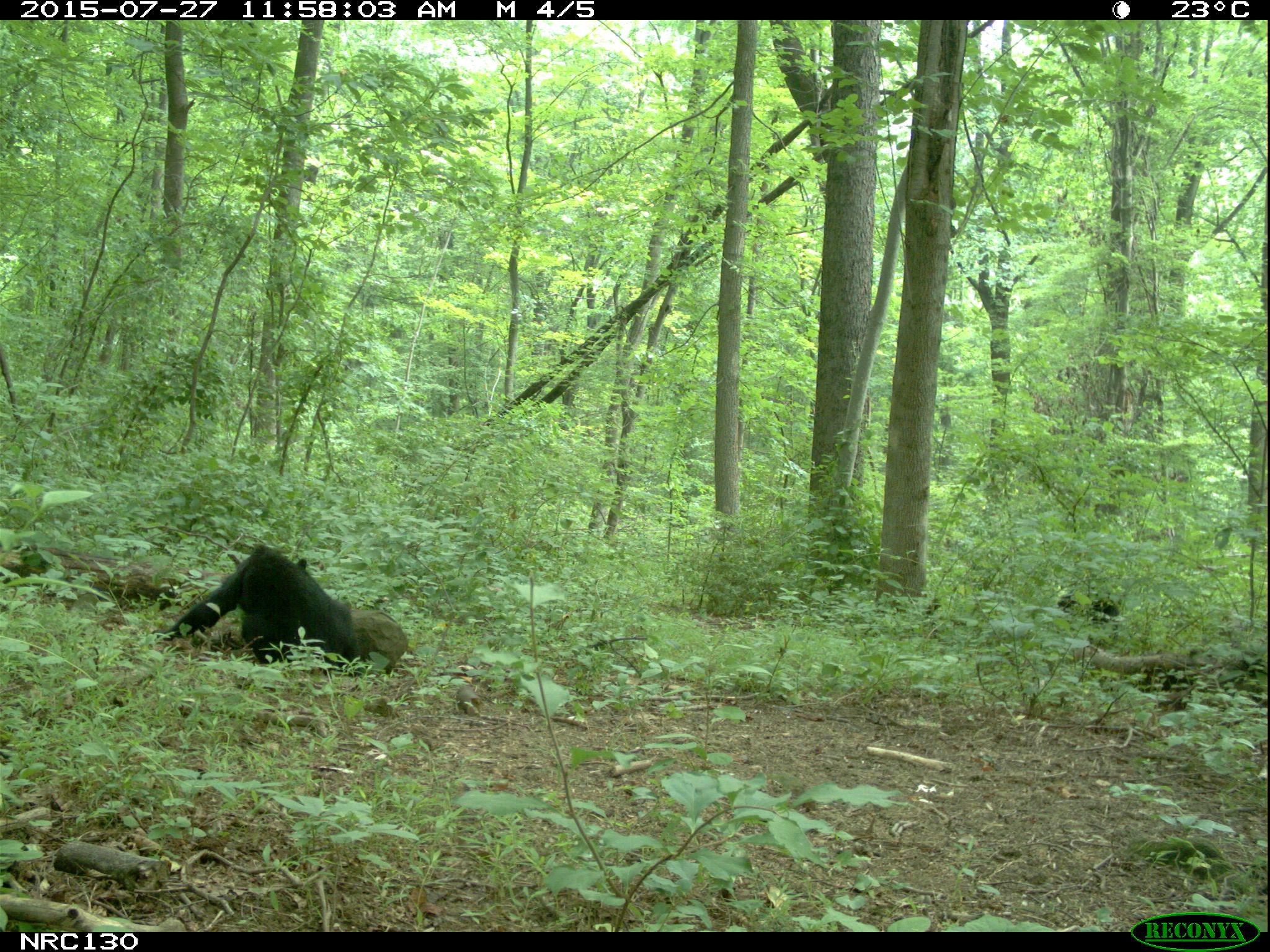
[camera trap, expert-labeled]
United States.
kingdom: Animalia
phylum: Chordata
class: Mammalia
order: Carnivora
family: Ursidae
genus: Ursus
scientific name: Ursus americanus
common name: american black bear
American Black Bear (Ursus americanus).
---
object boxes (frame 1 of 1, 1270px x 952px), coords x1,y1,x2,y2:
American Black Bear: 158,542,382,666